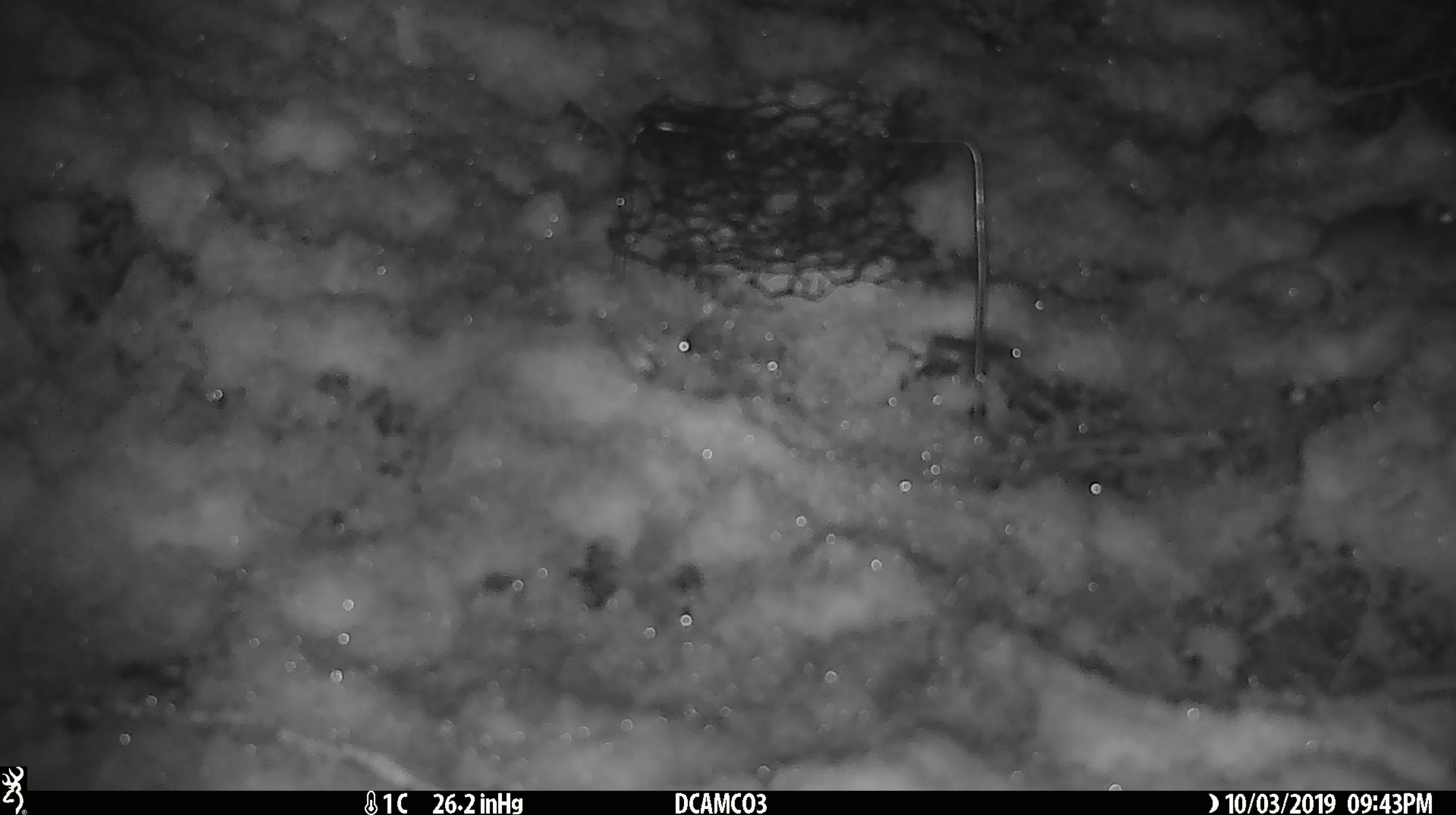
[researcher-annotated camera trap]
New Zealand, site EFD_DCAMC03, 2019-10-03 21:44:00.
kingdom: Animalia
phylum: Chordata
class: Mammalia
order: Rodentia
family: Muridae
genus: Mus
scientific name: Mus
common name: mouse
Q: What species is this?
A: Mouse (Mus).